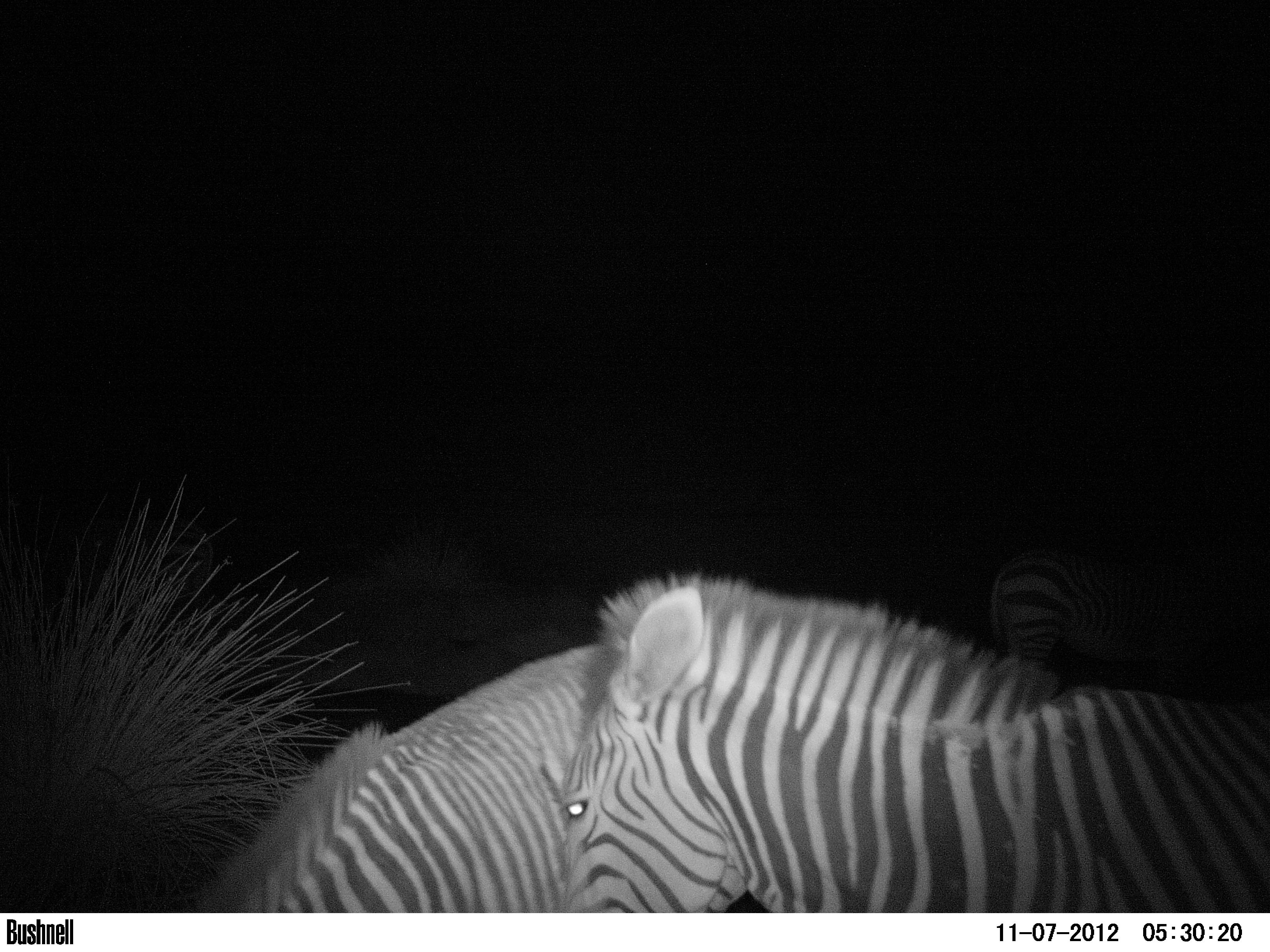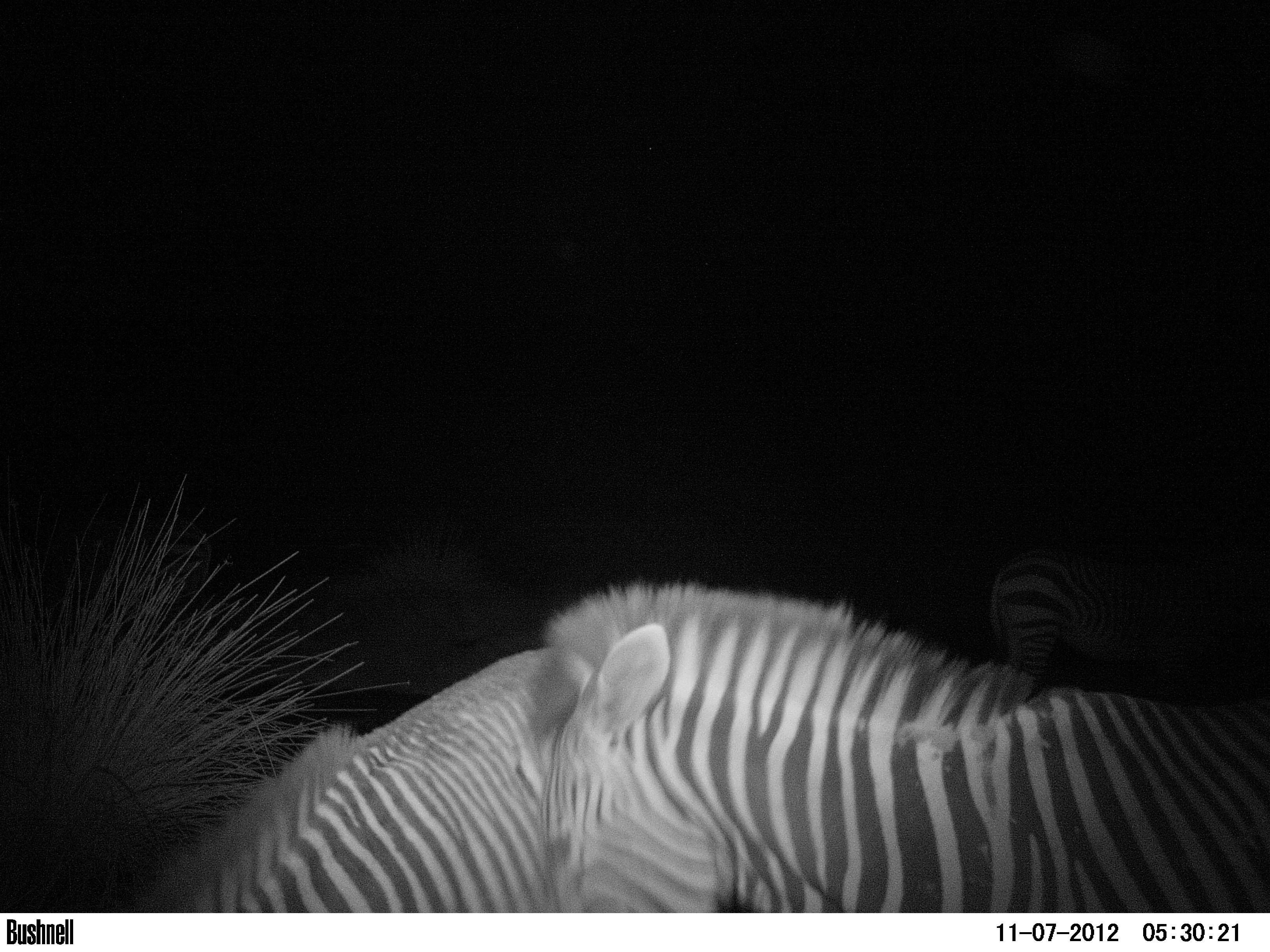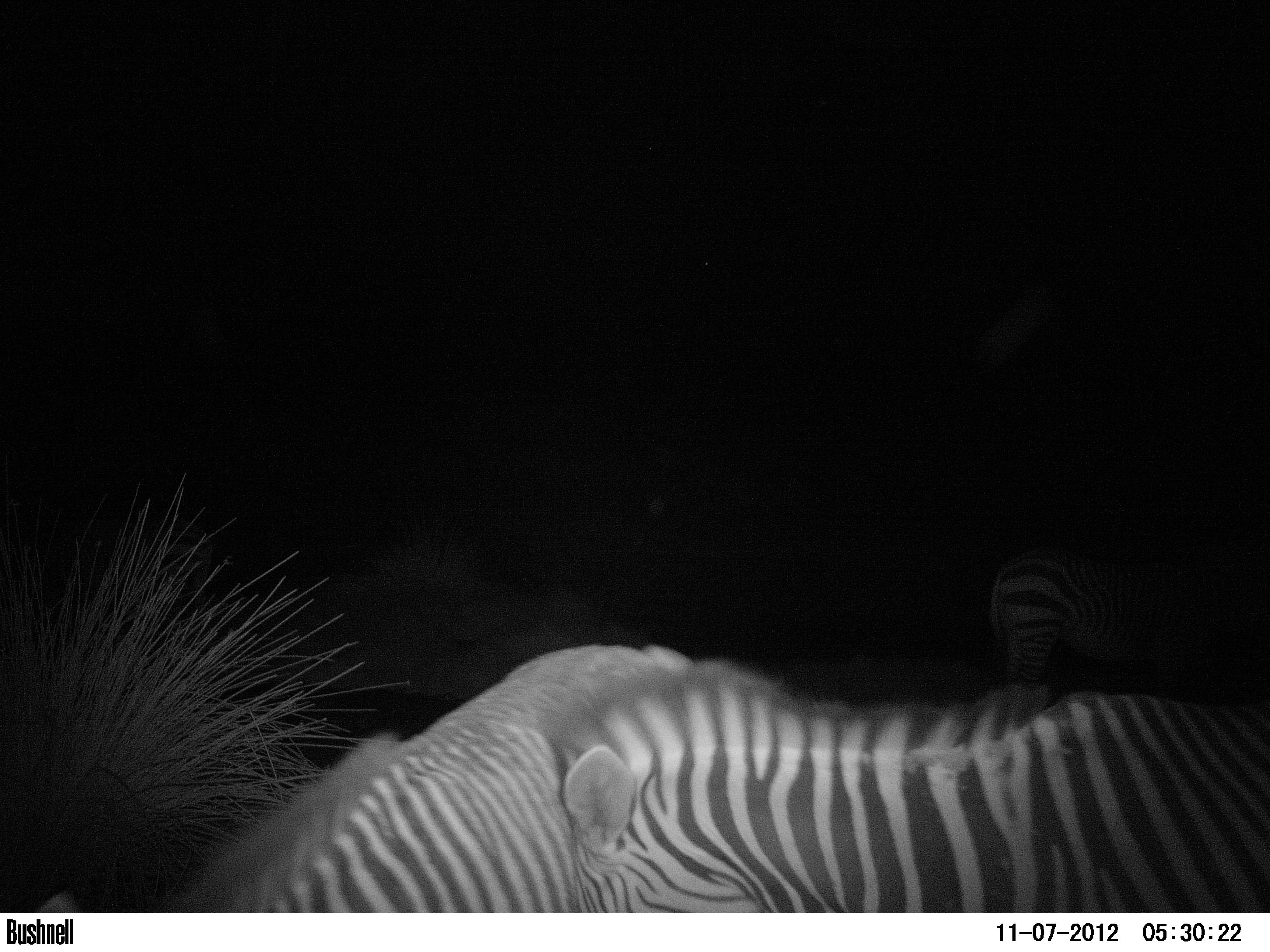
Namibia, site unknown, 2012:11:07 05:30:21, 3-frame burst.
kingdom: Animalia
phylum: Chordata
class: Mammalia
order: Perissodactyla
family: Equidae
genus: Equus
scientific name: Equus zebra hartmannae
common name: hartmann's mountain zebra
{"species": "Equus zebra hartmannae (hartmann's mountain zebra)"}